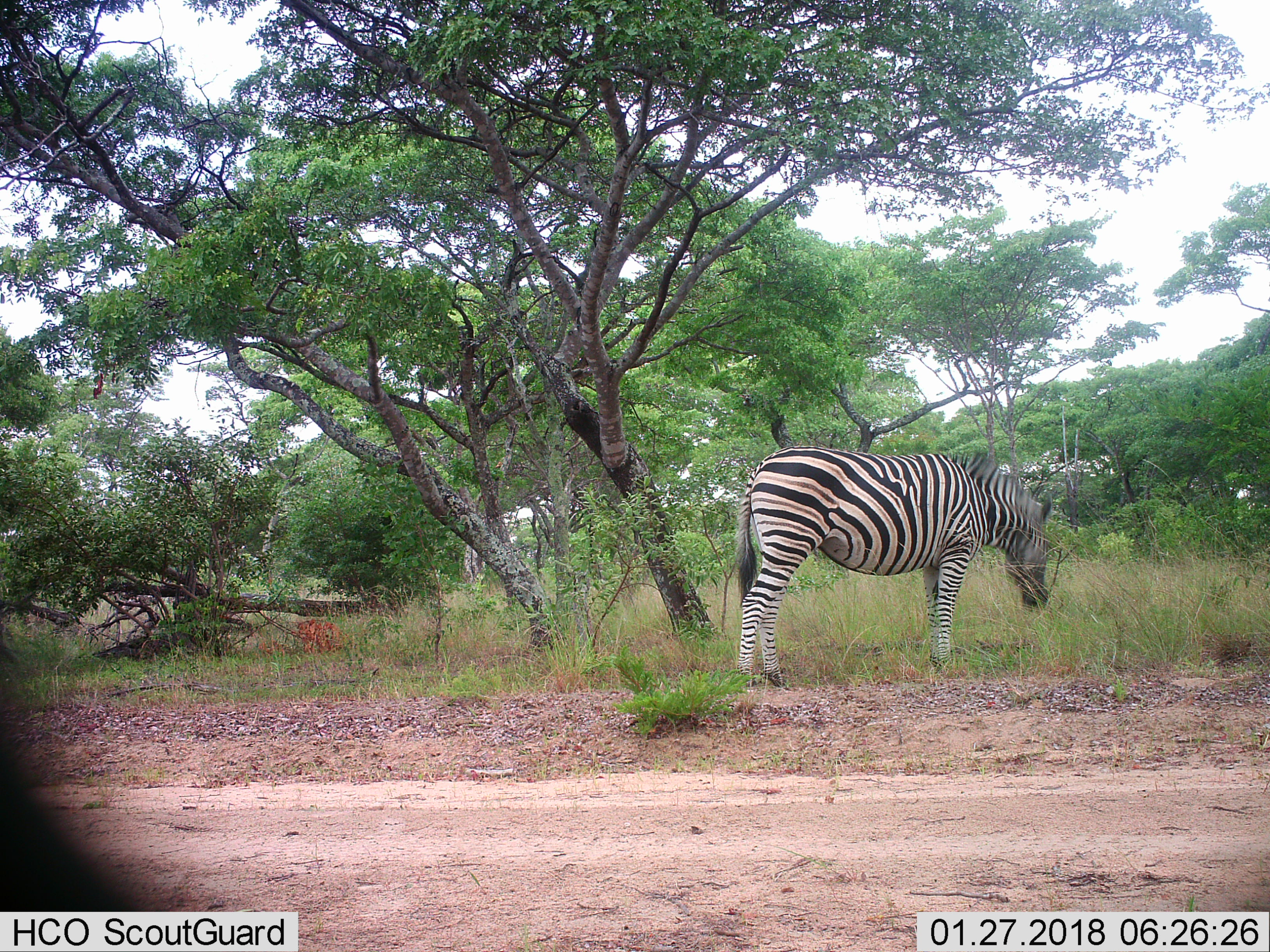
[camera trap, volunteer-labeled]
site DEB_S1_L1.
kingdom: Animalia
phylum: Chordata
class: Mammalia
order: Perissodactyla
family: Equidae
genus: Equus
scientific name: Equus quagga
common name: plains zebra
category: zebraplains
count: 1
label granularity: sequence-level